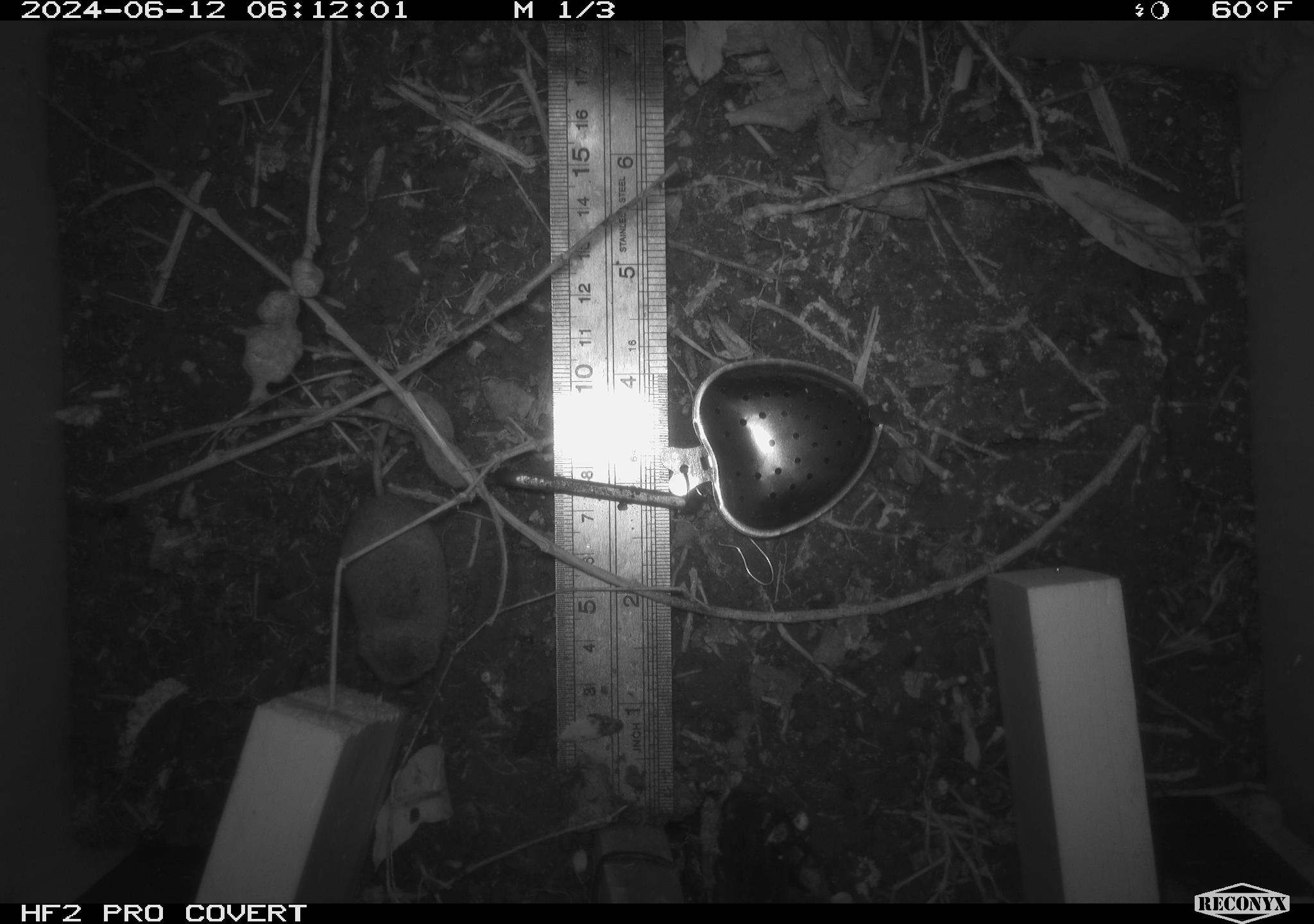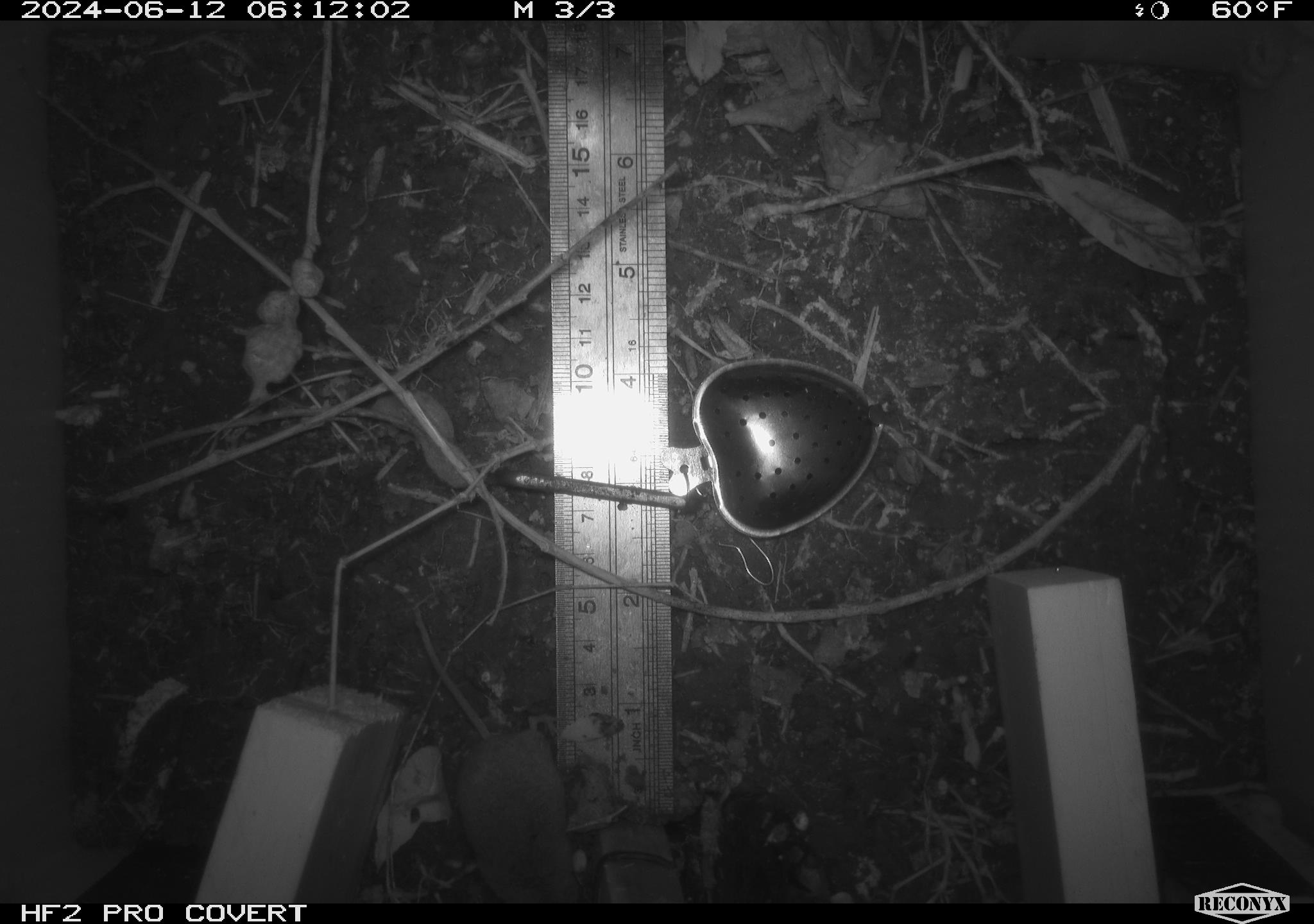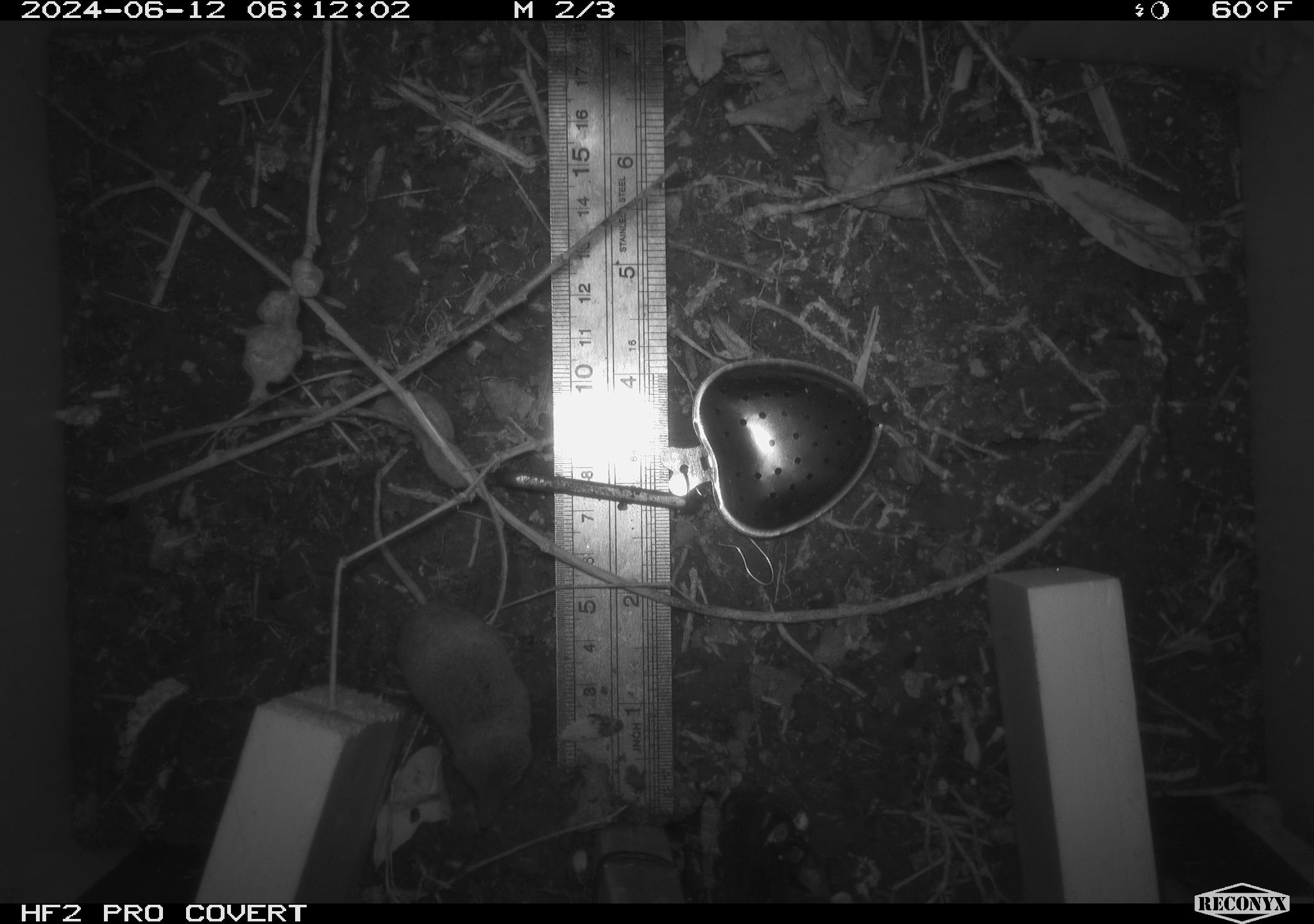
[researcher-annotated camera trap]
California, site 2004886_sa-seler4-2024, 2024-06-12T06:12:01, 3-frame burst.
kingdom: Animalia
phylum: Chordata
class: Mammalia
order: Eulipotyphla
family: Soricidae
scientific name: Soricidae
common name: shrews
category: soricidae family